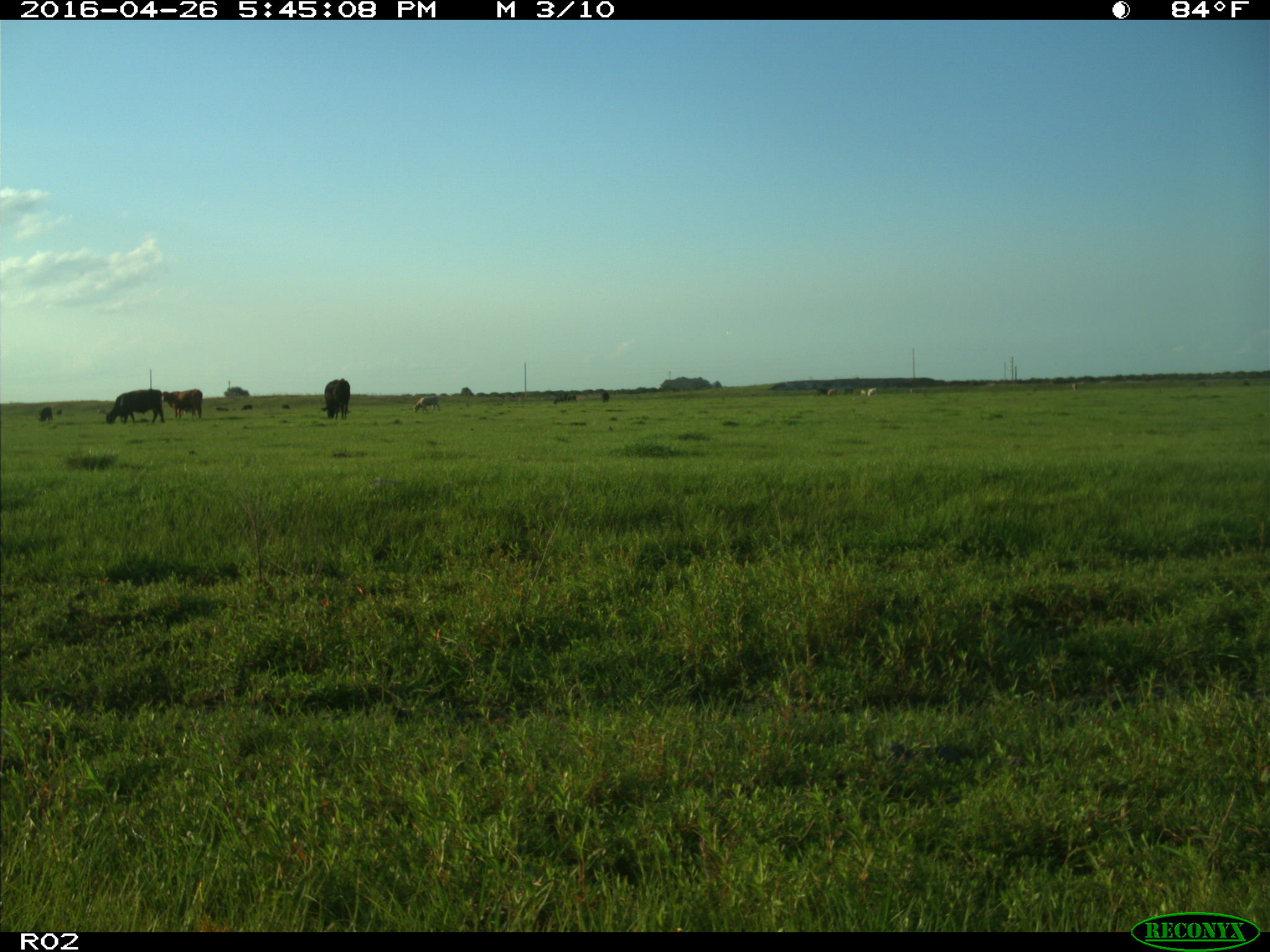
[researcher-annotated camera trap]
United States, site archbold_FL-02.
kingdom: Animalia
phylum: Chordata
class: Mammalia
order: Artiodactyla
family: Bovidae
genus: Bos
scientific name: Bos taurus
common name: domestic cow